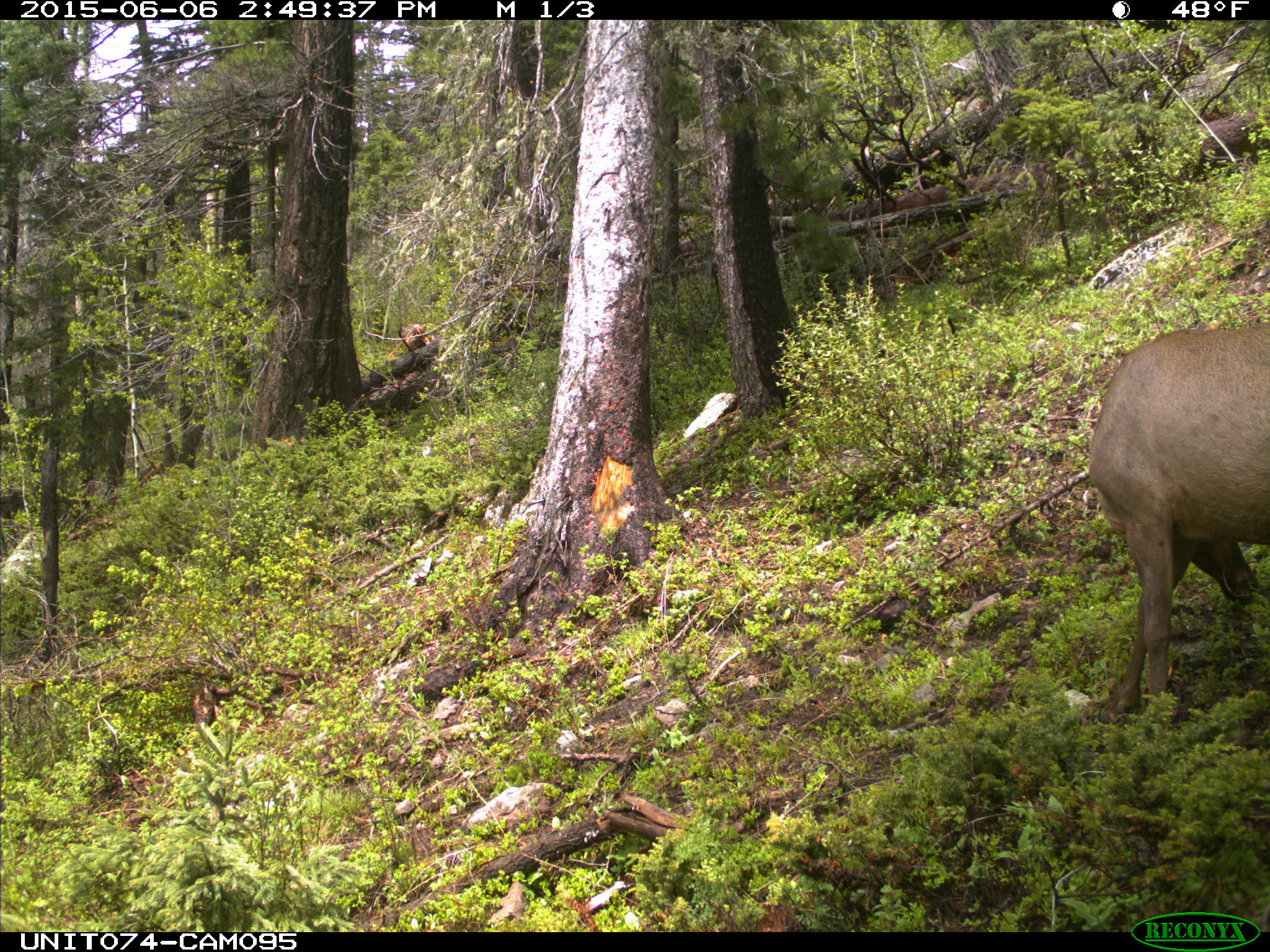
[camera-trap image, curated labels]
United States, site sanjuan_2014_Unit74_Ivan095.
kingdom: Animalia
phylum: Chordata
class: Mammalia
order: Artiodactyla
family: Cervidae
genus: Cervus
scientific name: Cervus elaphus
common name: red deer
Cervus elaphus (red deer).